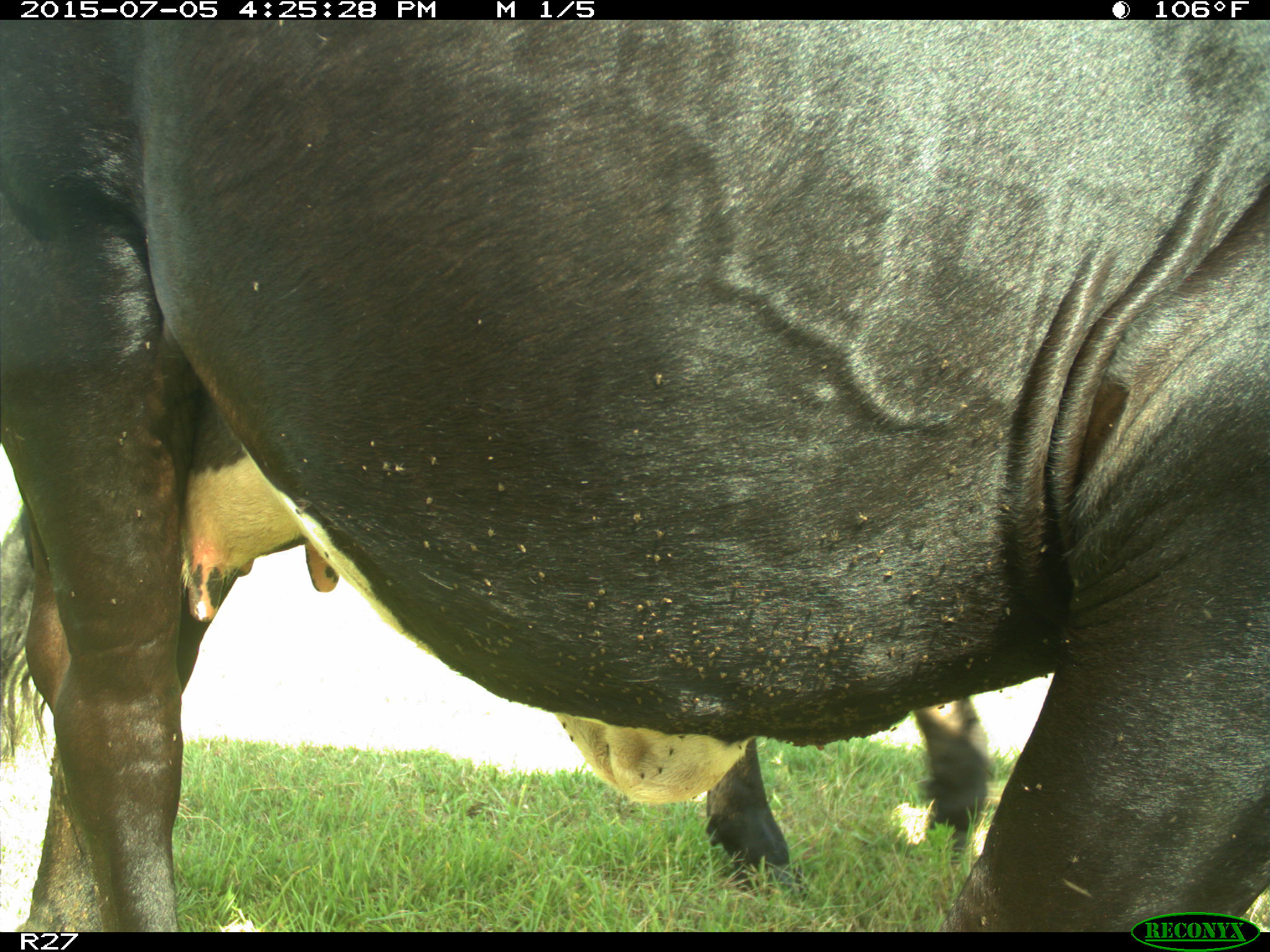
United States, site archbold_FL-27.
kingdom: Animalia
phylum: Chordata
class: Mammalia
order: Artiodactyla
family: Bovidae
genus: Bos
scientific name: Bos taurus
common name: domestic cow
Bos taurus (domestic cow).